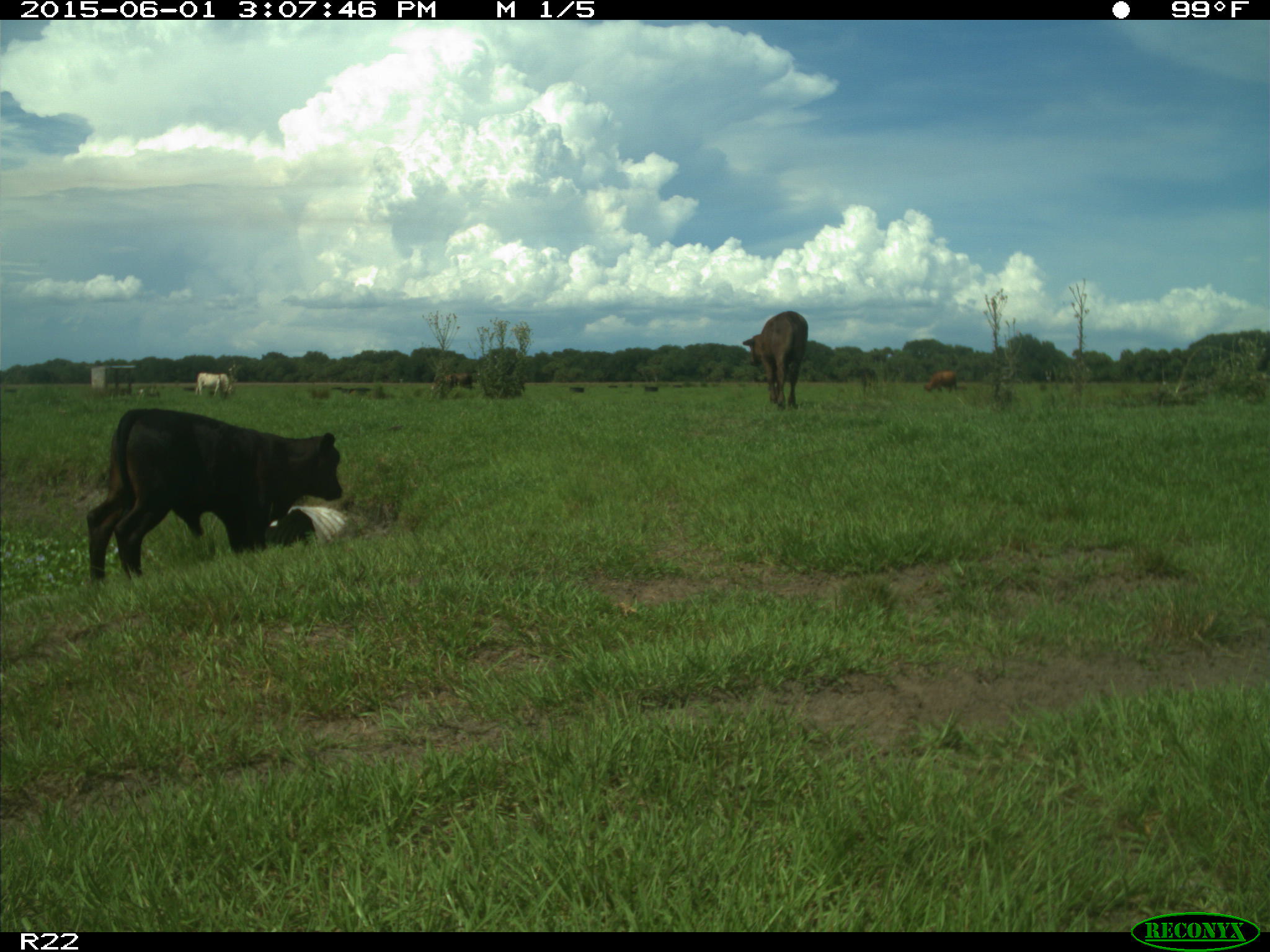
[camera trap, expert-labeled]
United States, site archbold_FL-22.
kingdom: Animalia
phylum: Chordata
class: Mammalia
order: Artiodactyla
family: Bovidae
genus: Bos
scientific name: Bos taurus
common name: domestic cow